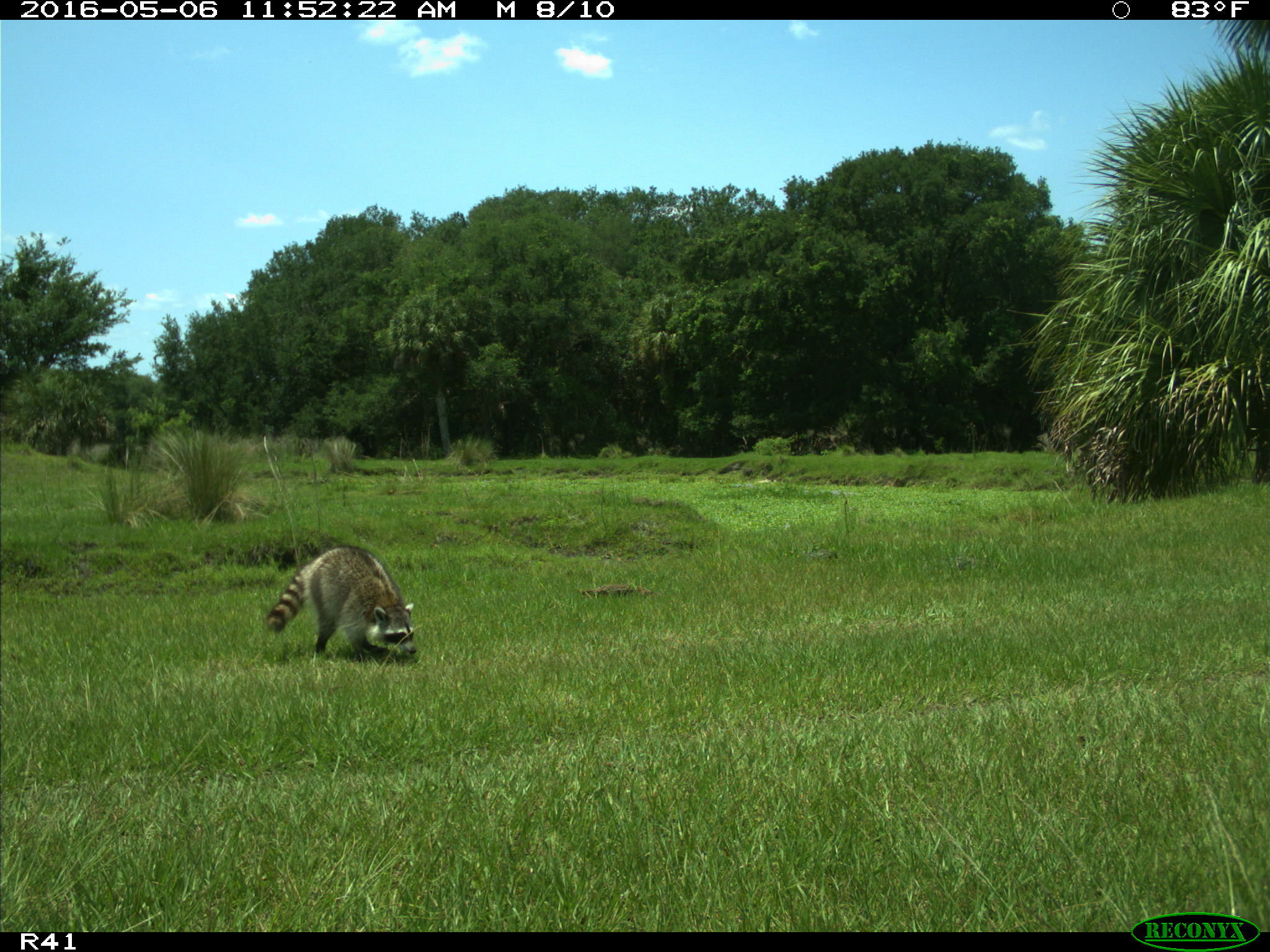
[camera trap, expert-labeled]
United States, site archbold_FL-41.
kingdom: Animalia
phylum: Chordata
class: Mammalia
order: Carnivora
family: Procyonidae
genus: Procyon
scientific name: Procyon lotor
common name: common raccoon